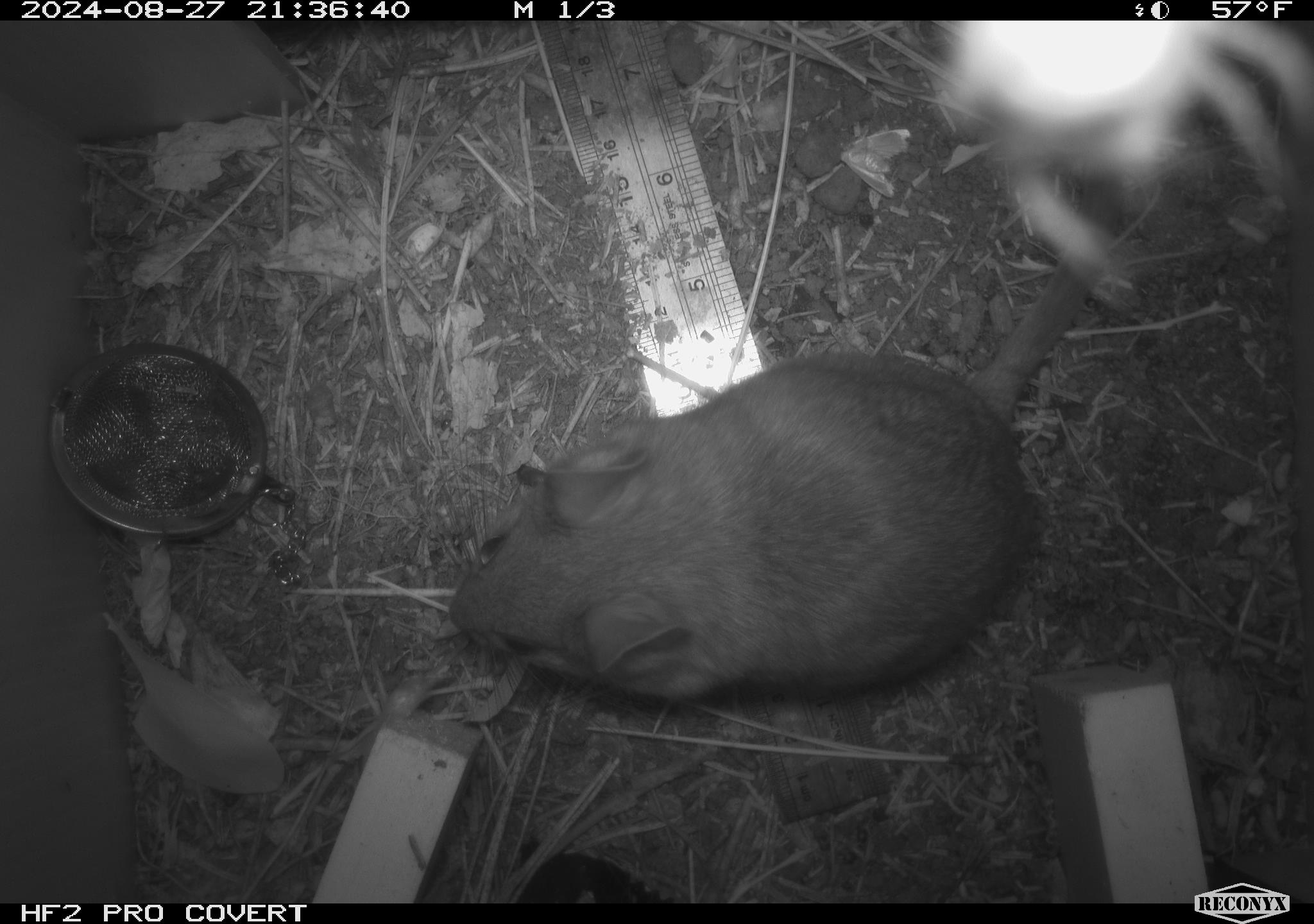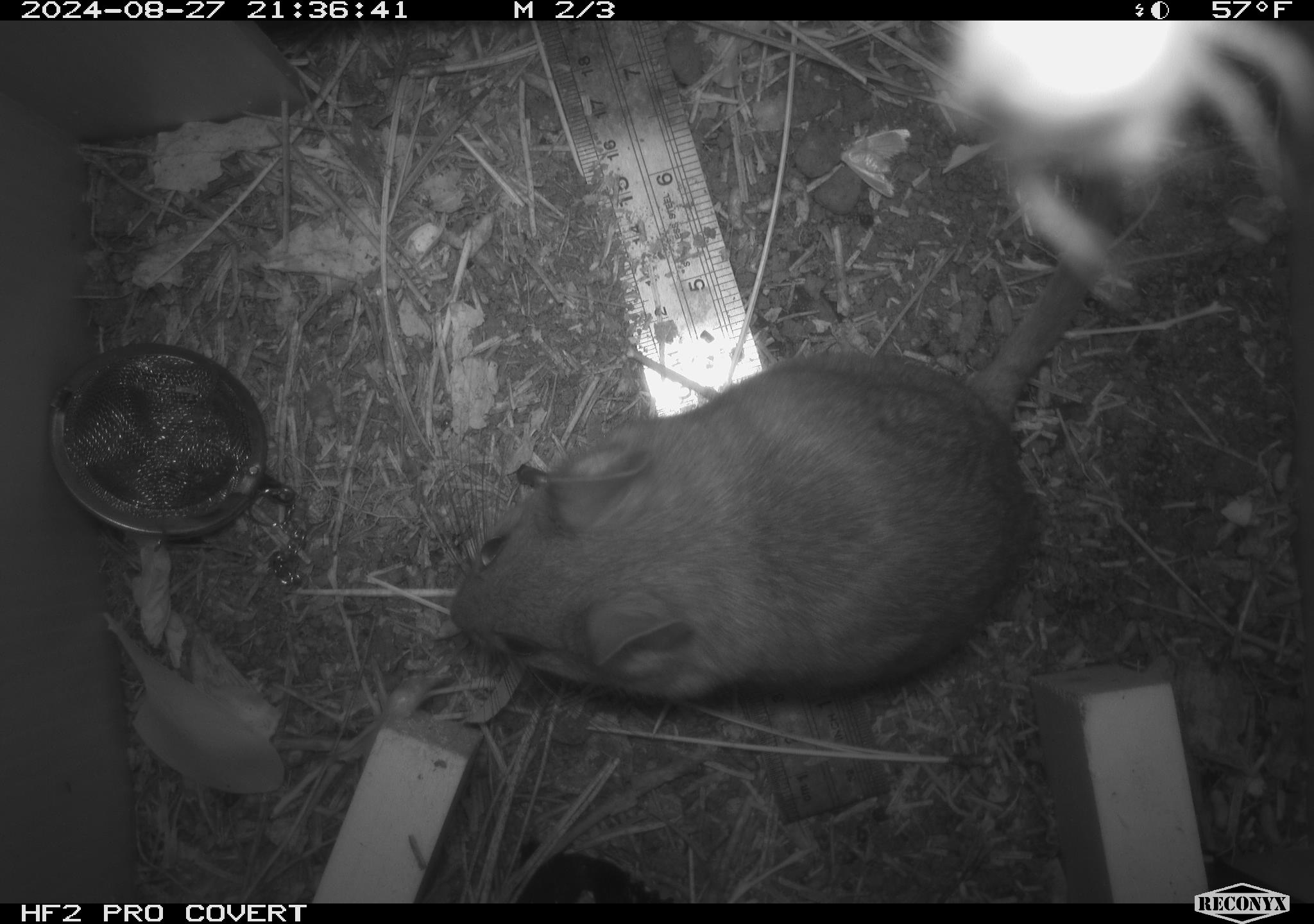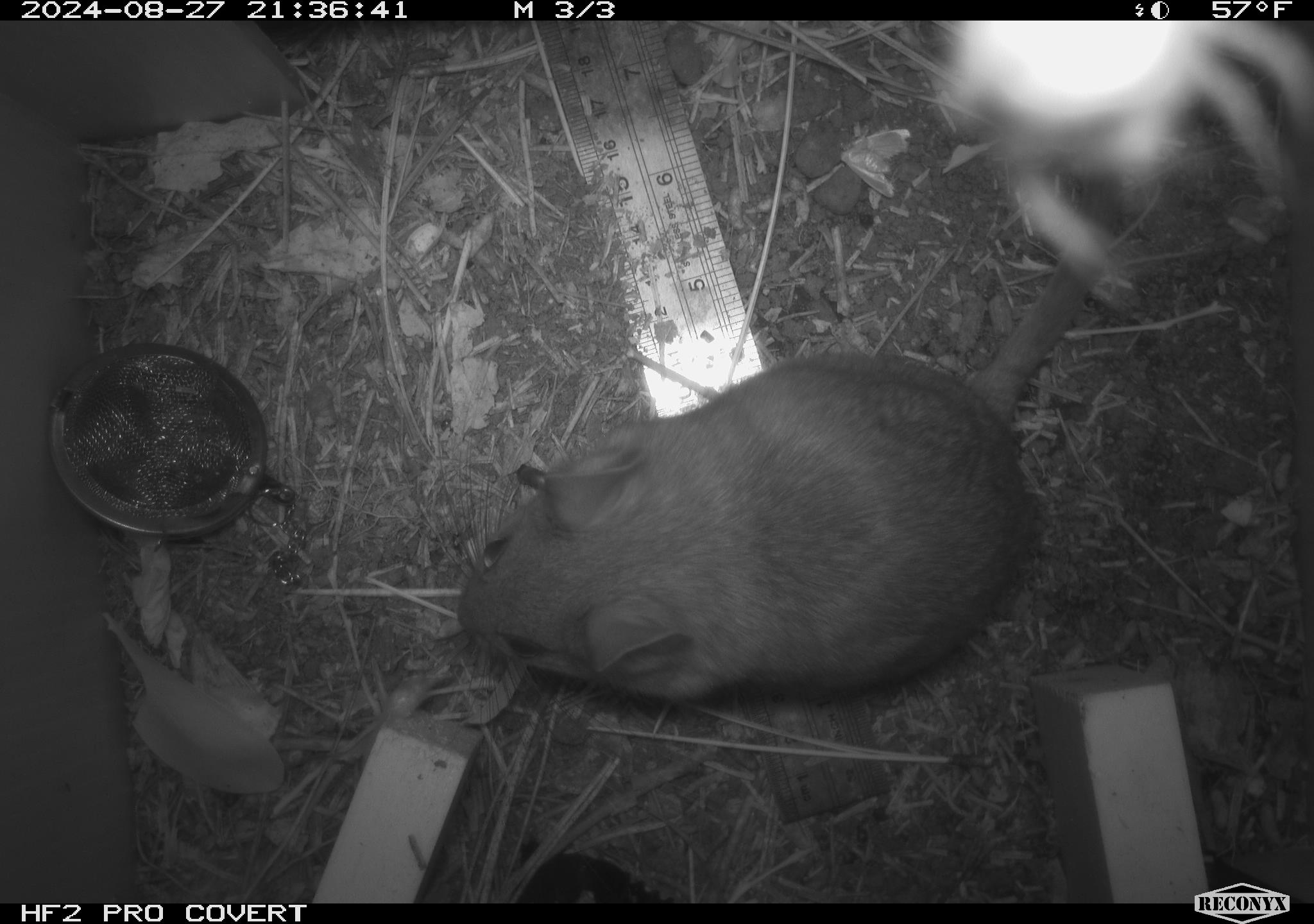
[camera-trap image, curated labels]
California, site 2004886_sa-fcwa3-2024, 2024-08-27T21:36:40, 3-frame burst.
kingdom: Animalia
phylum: Chordata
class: Mammalia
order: Rodentia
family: Cricetidae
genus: Neotoma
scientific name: Neotoma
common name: pack rat or woodrat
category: neotoma species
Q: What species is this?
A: Neotoma species (pack rat or woodrat) (Neotoma).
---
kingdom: Animalia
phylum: Arthropoda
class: Arachnida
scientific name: Arachnida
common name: arachnids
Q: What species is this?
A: Arachnids (Arachnida).